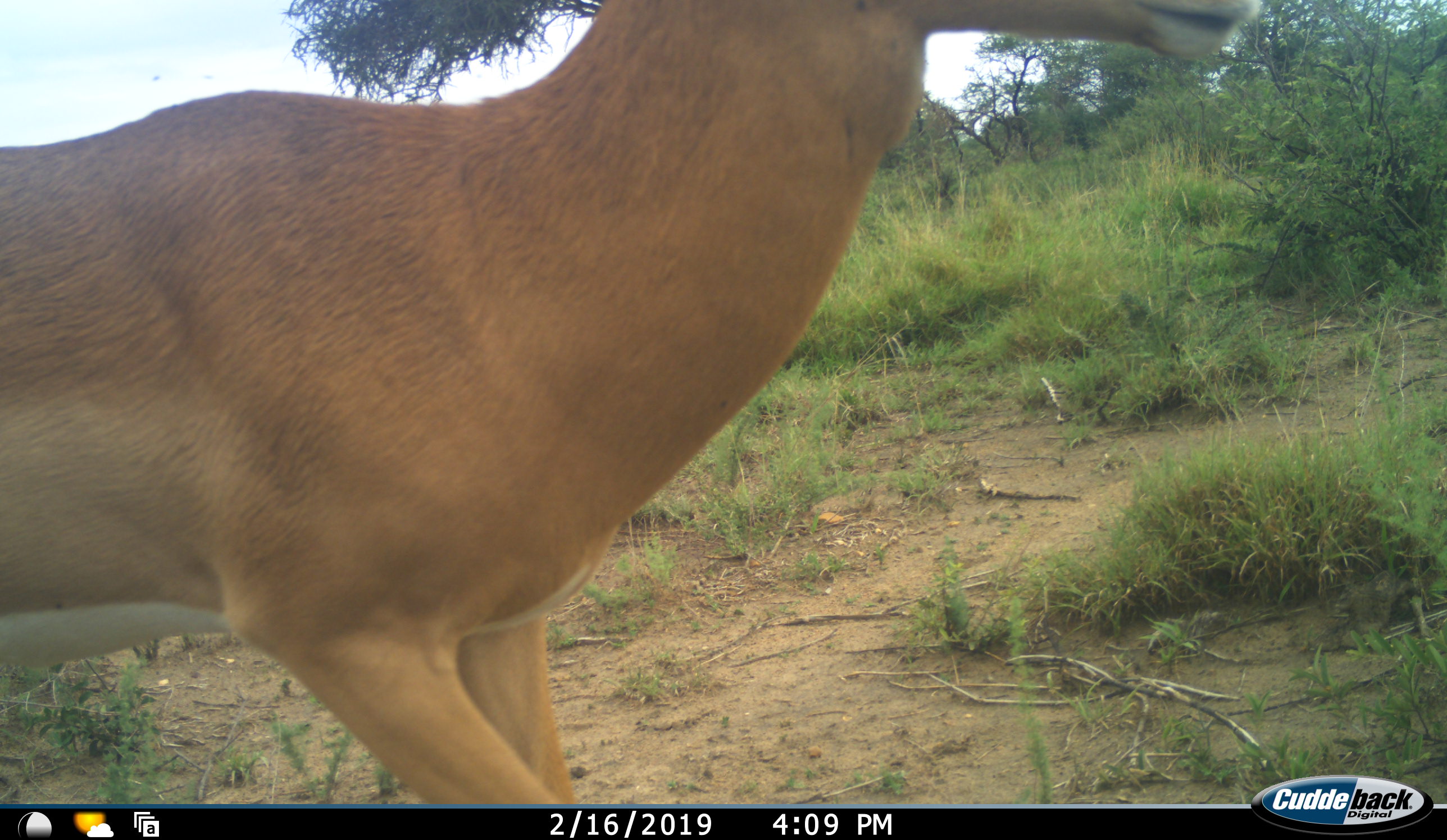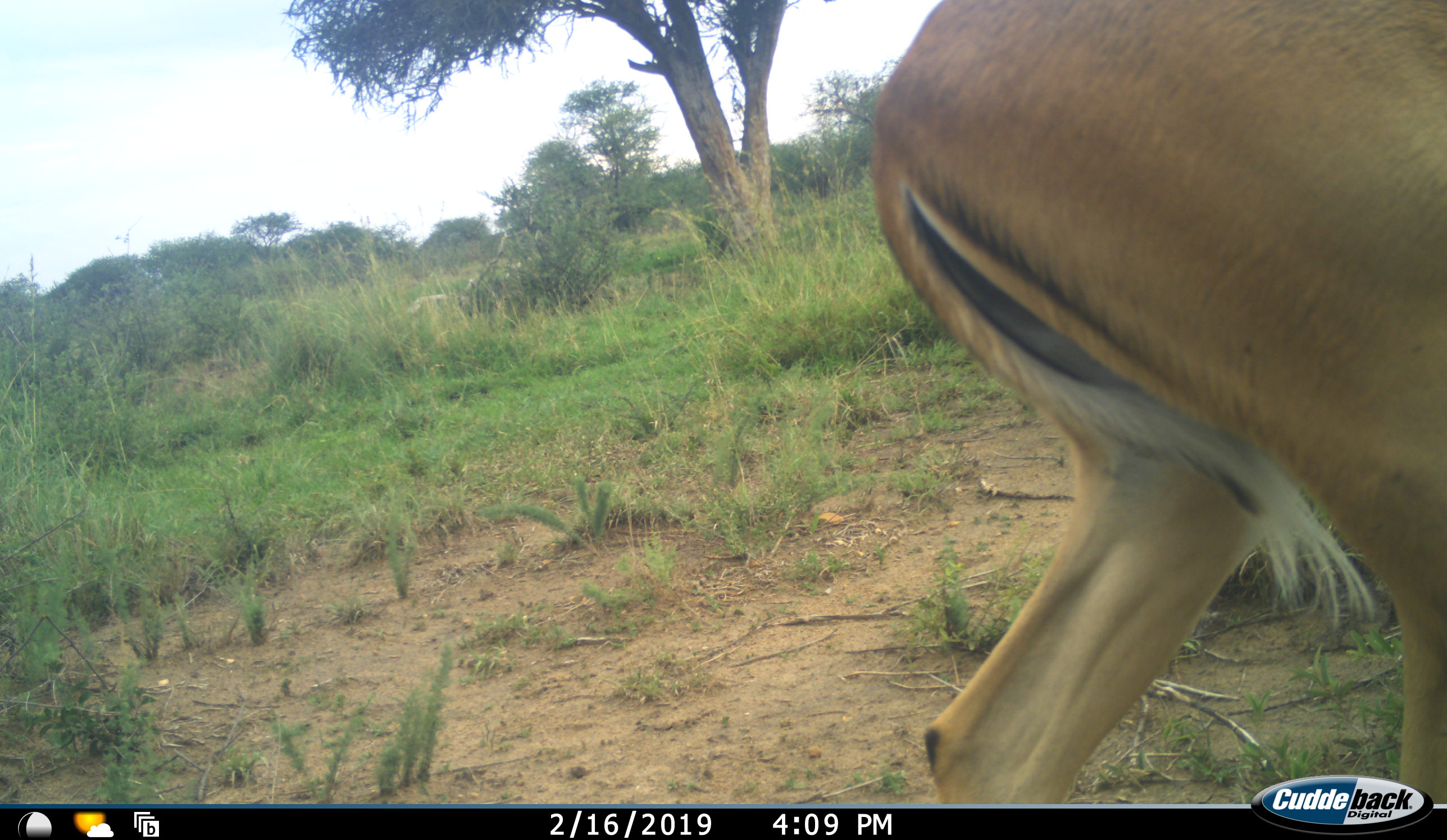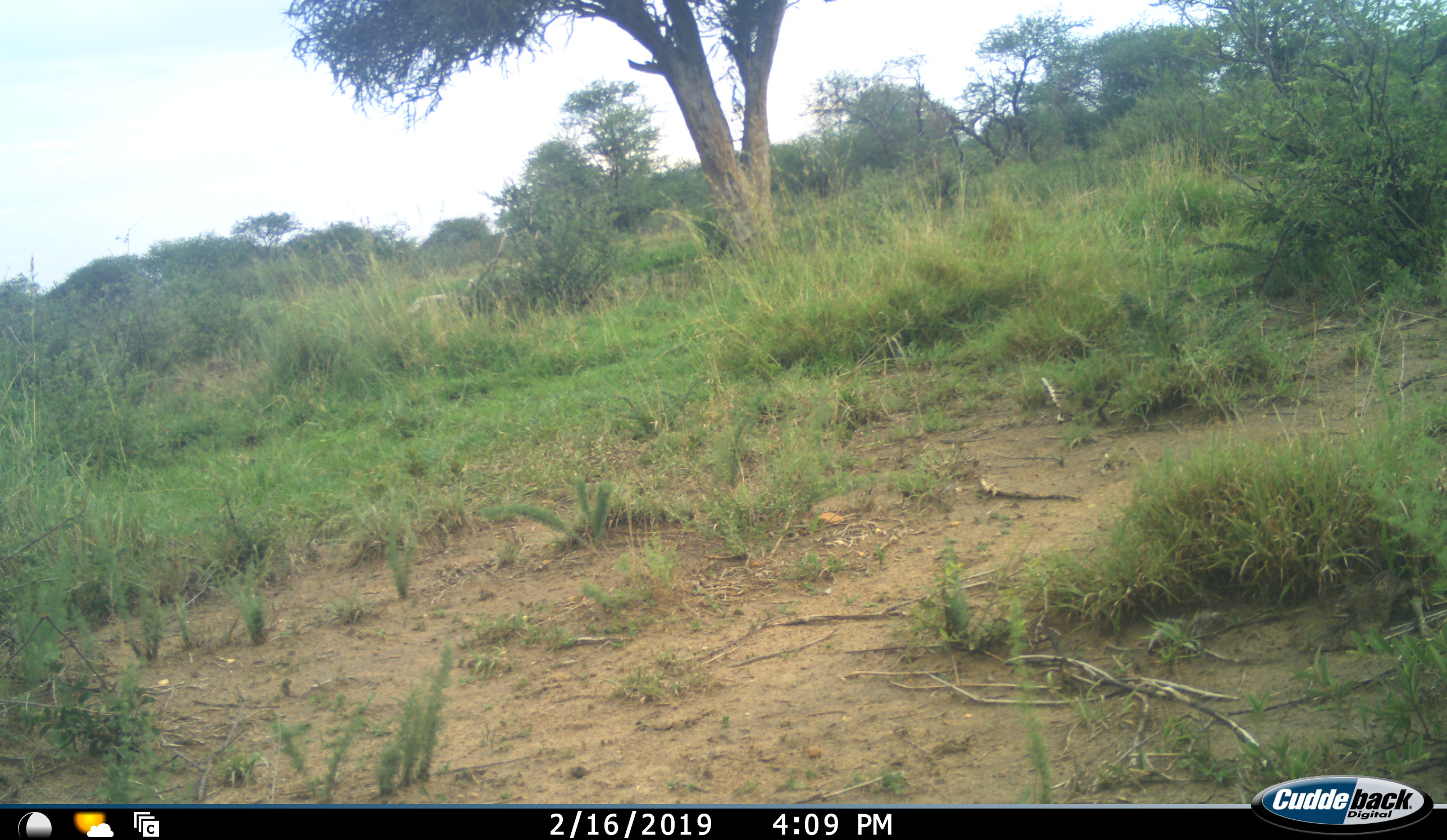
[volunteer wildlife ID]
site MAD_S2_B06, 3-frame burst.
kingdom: Animalia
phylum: Chordata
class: Mammalia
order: Artiodactyla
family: Bovidae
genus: Aepyceros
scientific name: Aepyceros melampus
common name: impala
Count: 1.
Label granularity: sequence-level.